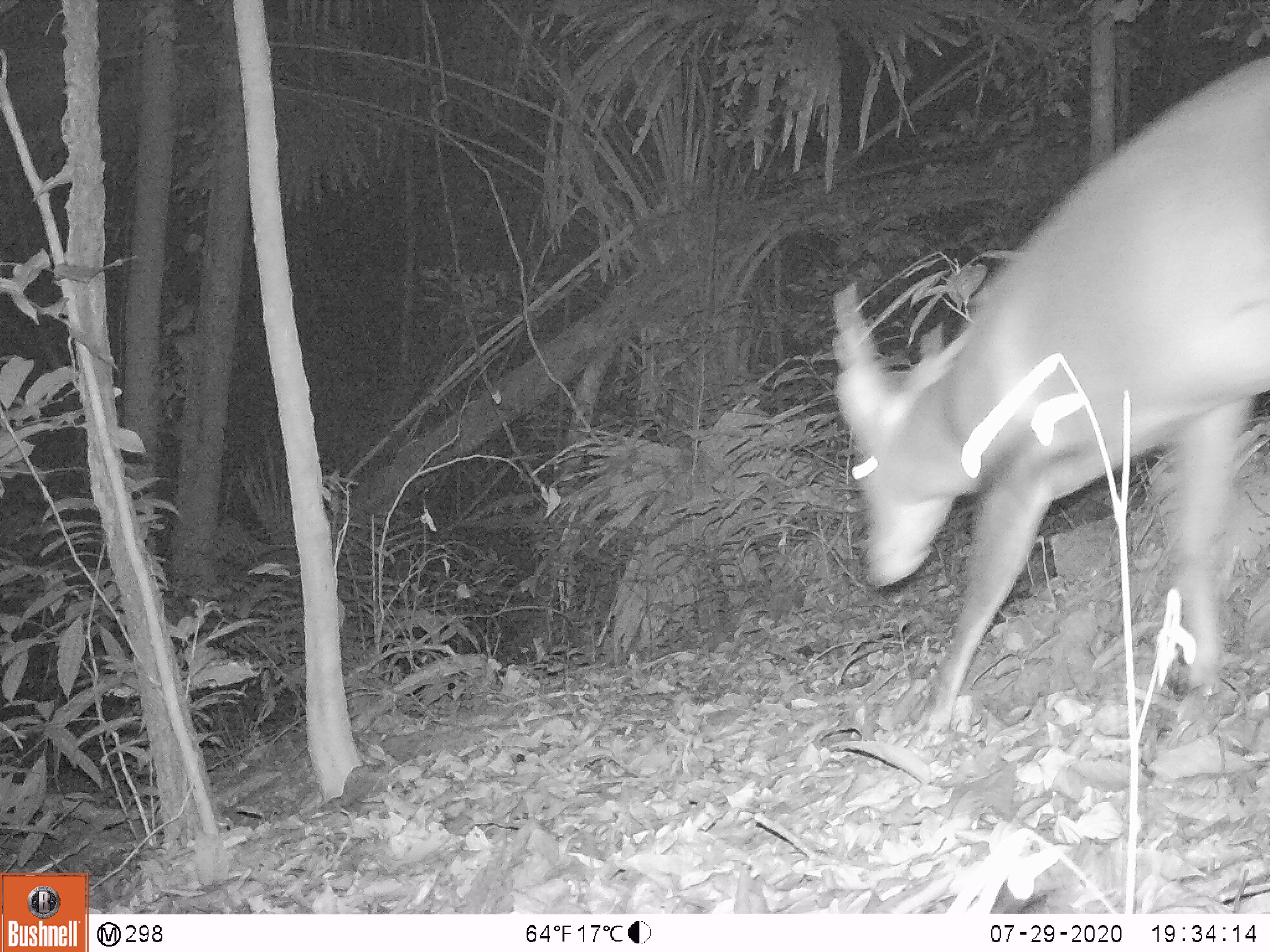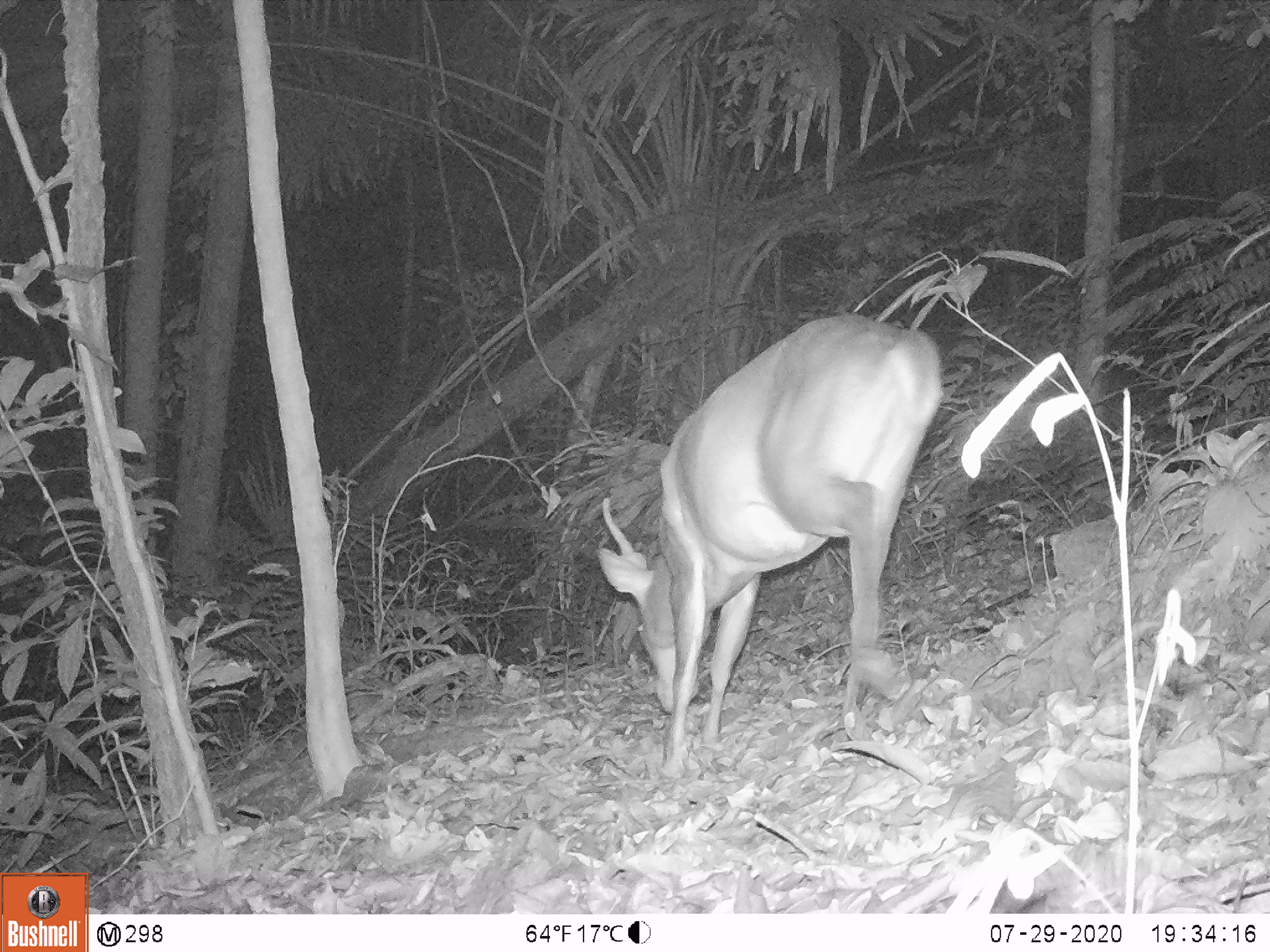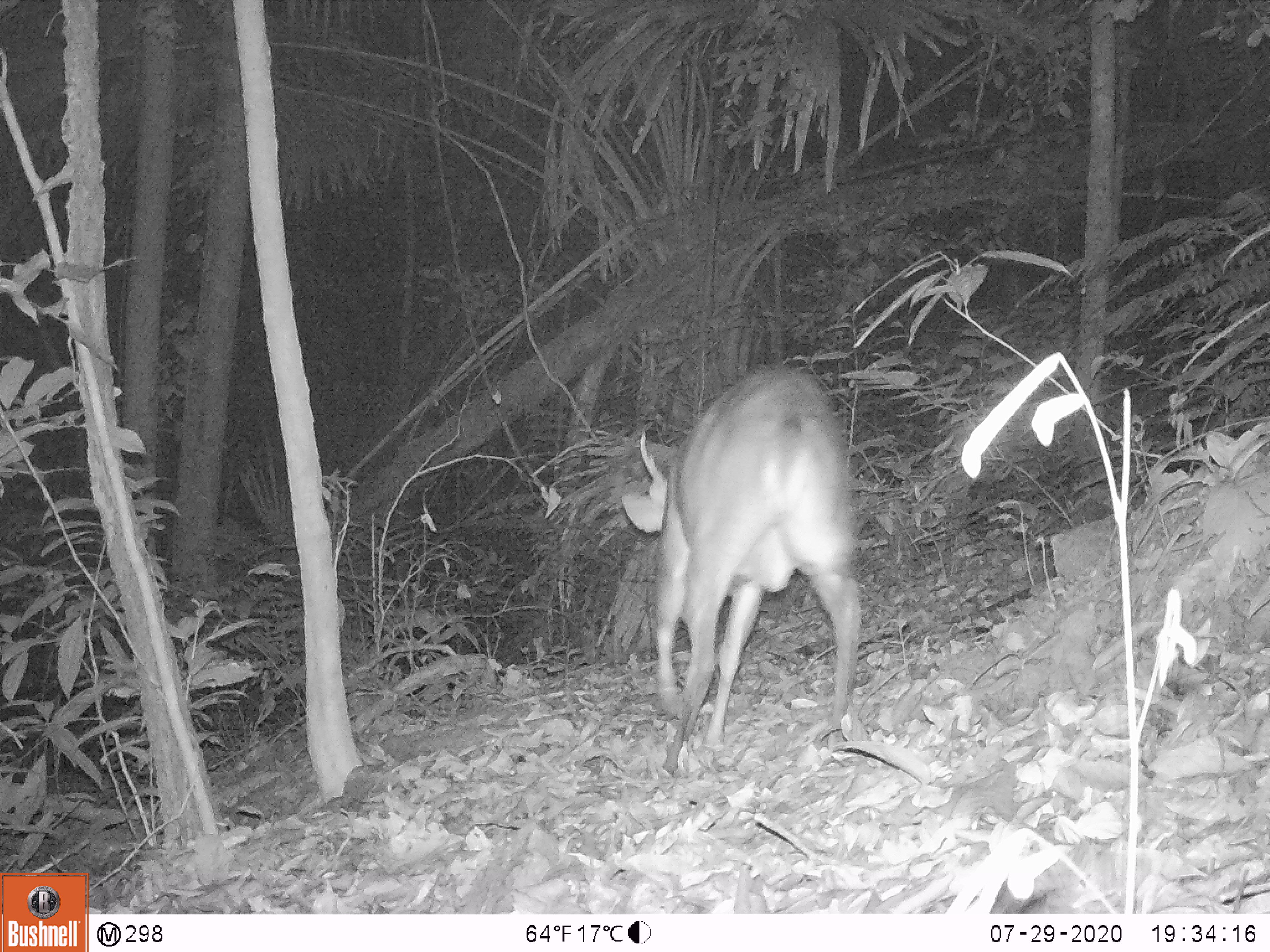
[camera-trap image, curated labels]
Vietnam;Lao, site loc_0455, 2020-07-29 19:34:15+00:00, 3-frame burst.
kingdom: Animalia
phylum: Chordata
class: Mammalia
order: Artiodactyla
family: Cervidae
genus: Muntiacus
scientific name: Muntiacus vuquangensis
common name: large-antlered muntjac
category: large antlered muntjac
Large antlered muntjac (large-antlered muntjac) (Muntiacus vuquangensis). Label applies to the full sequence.